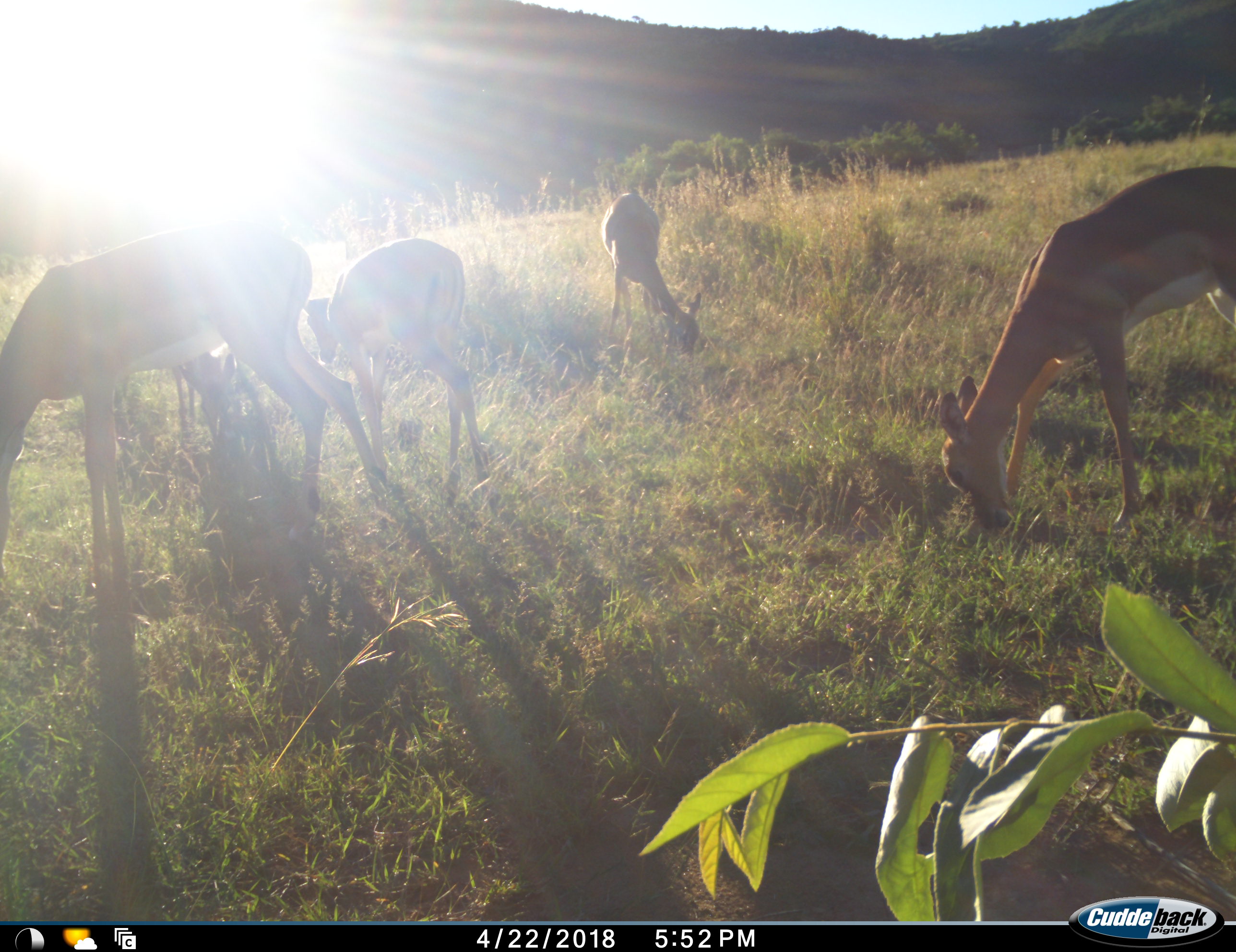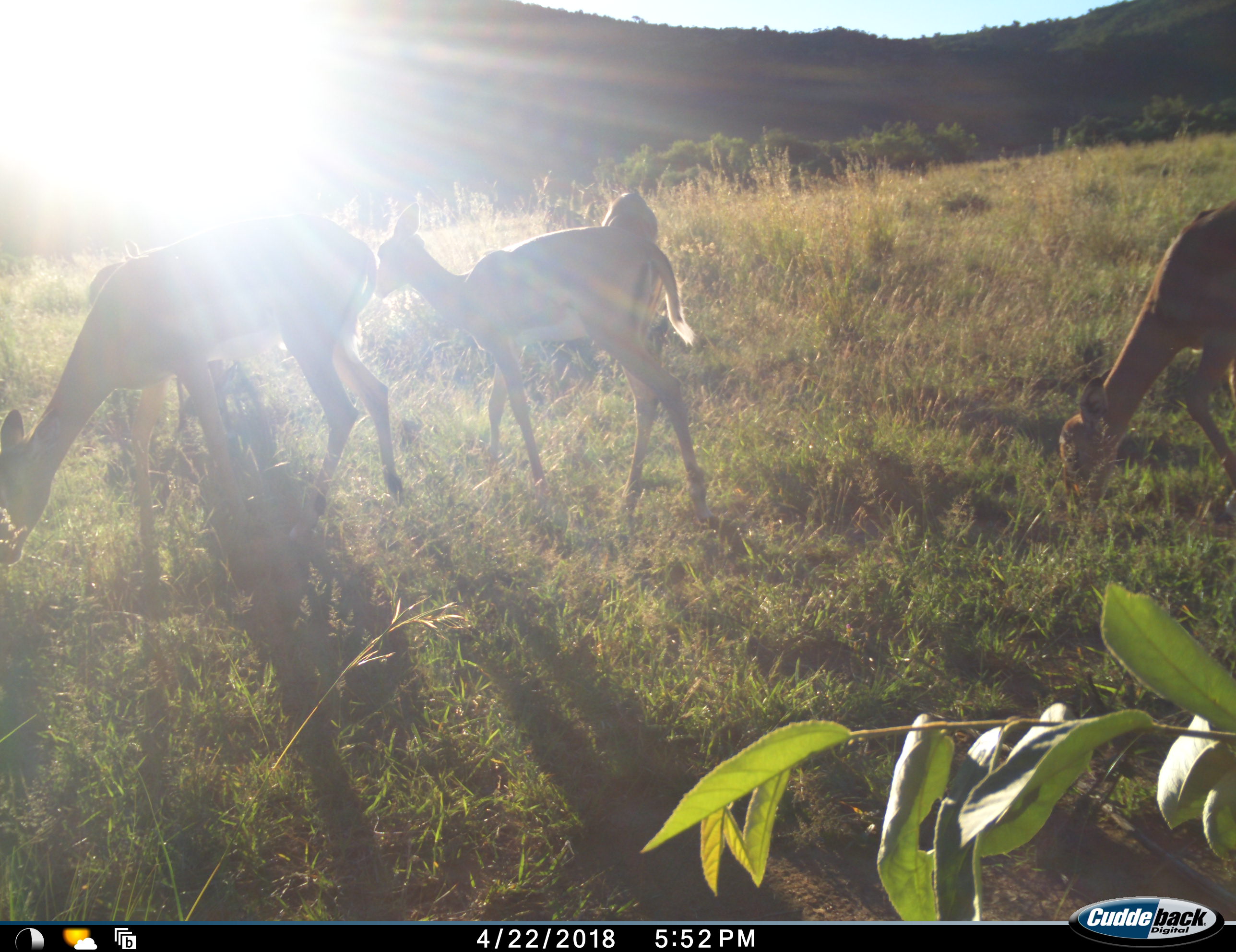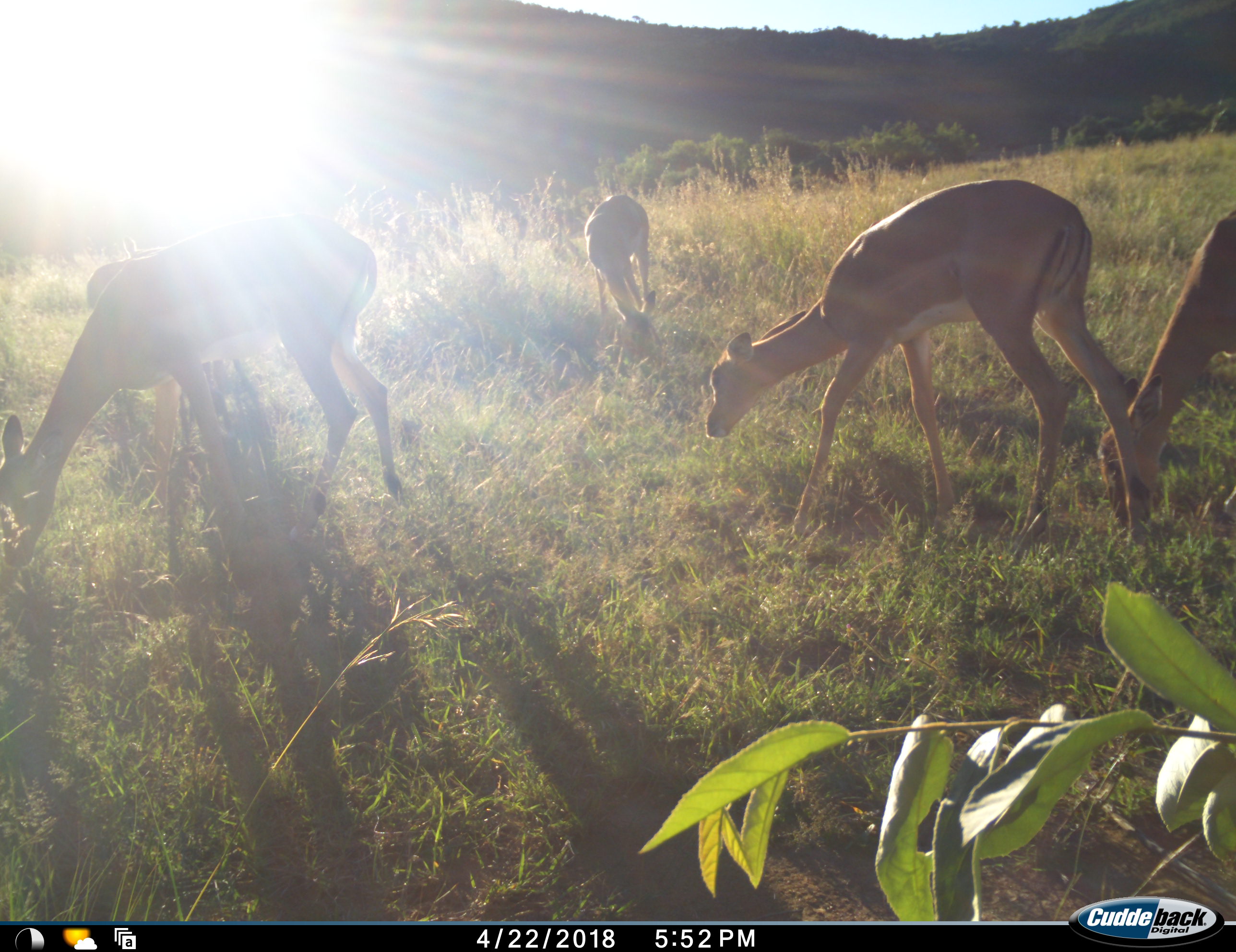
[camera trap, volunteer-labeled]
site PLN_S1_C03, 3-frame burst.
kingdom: Animalia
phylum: Chordata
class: Mammalia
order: Artiodactyla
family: Bovidae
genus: Aepyceros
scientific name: Aepyceros melampus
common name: impala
Impala (Aepyceros melampus), count 5. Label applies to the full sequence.